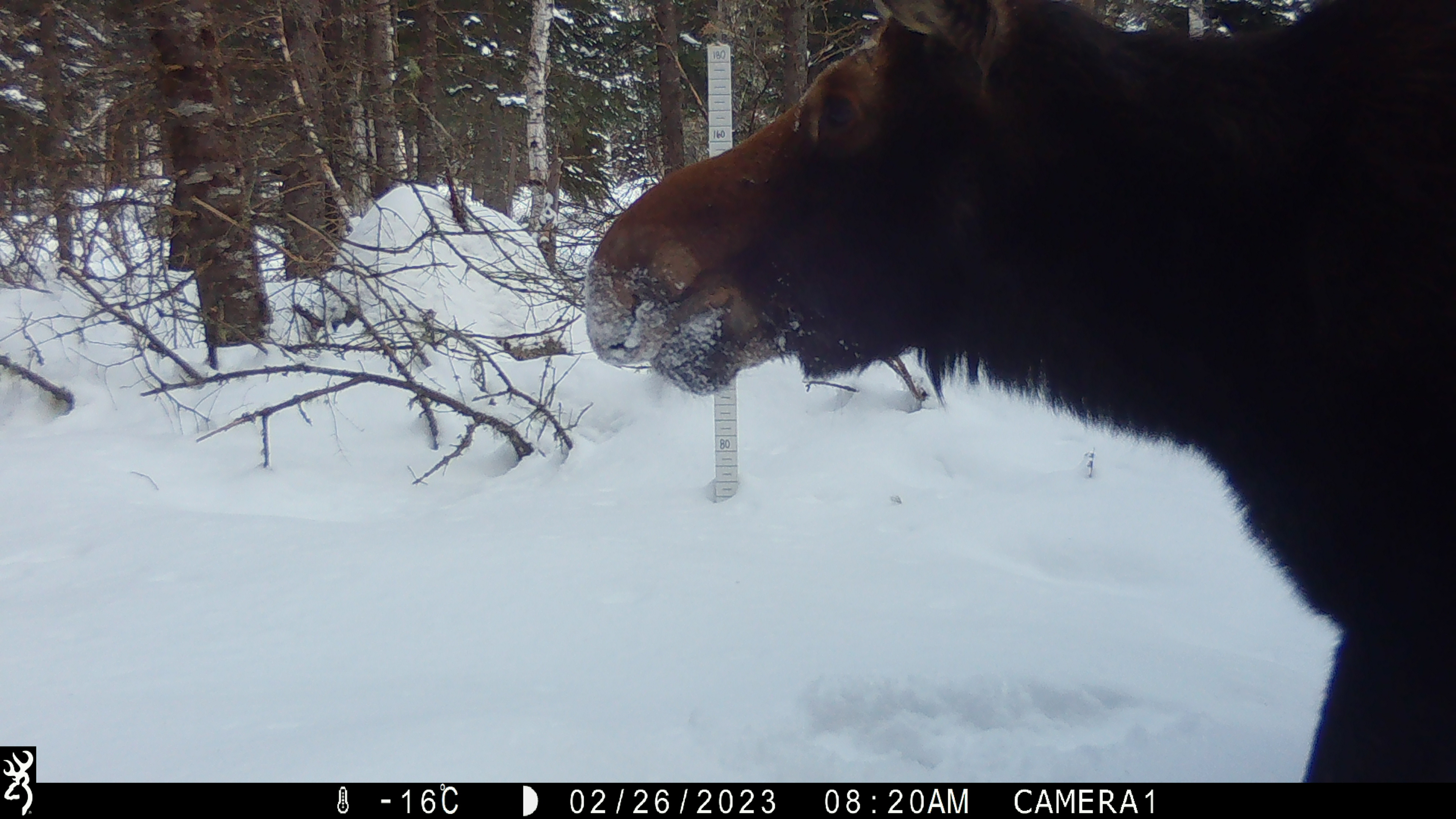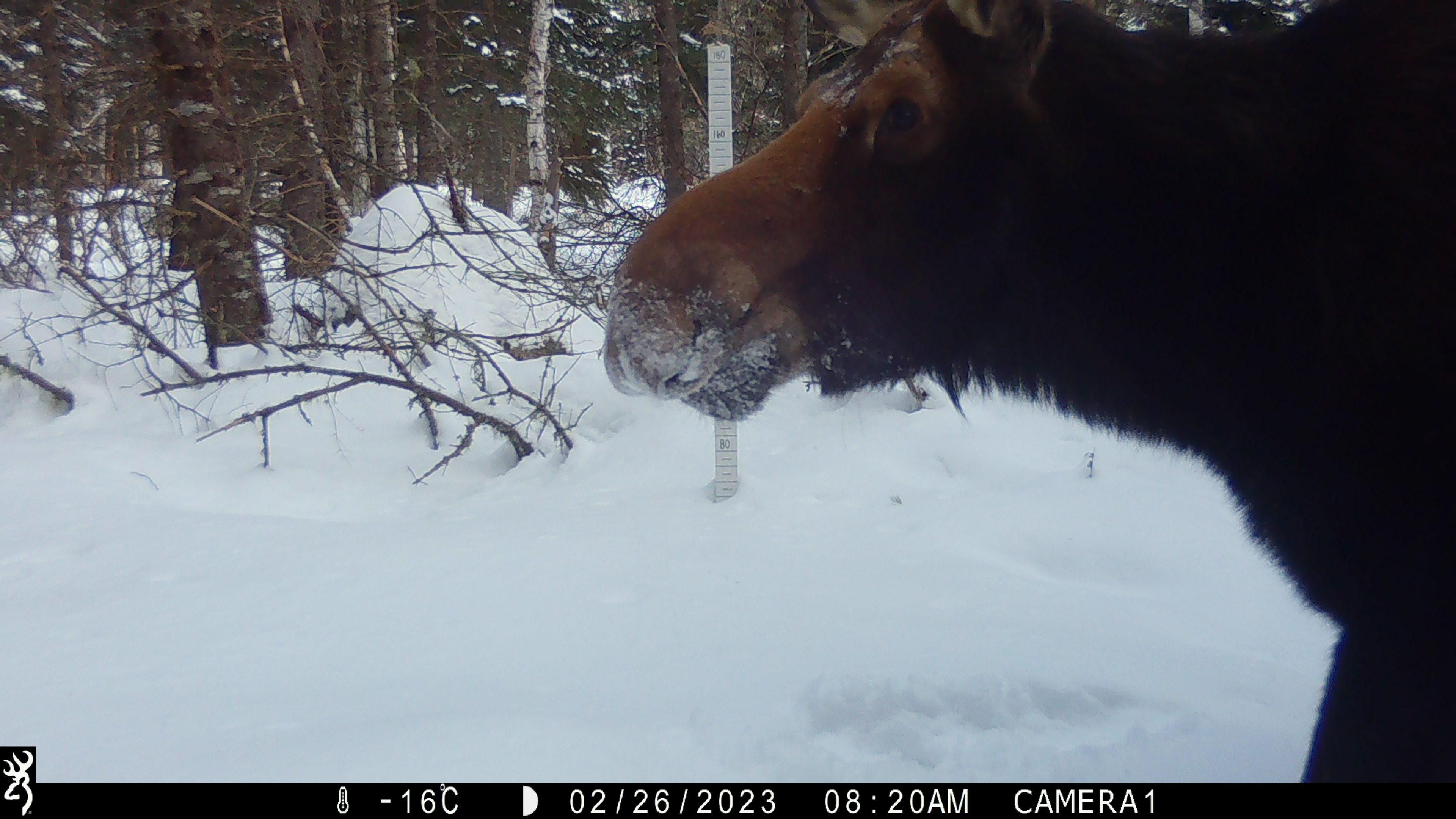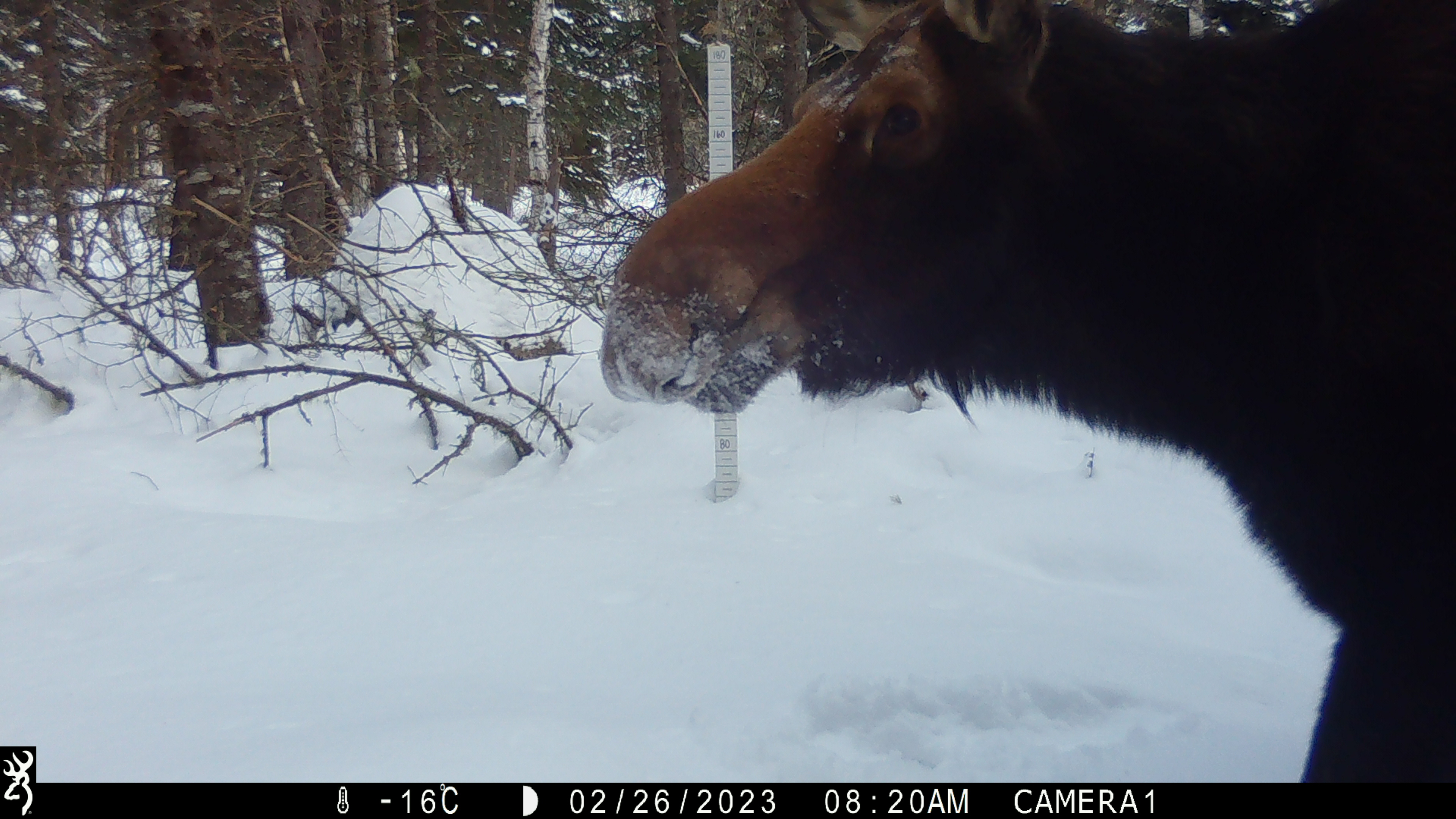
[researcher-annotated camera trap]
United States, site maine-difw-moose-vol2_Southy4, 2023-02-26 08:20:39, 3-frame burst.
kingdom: Animalia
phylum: Chordata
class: Mammalia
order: Artiodactyla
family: Cervidae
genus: Alces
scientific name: Alces alces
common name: moose